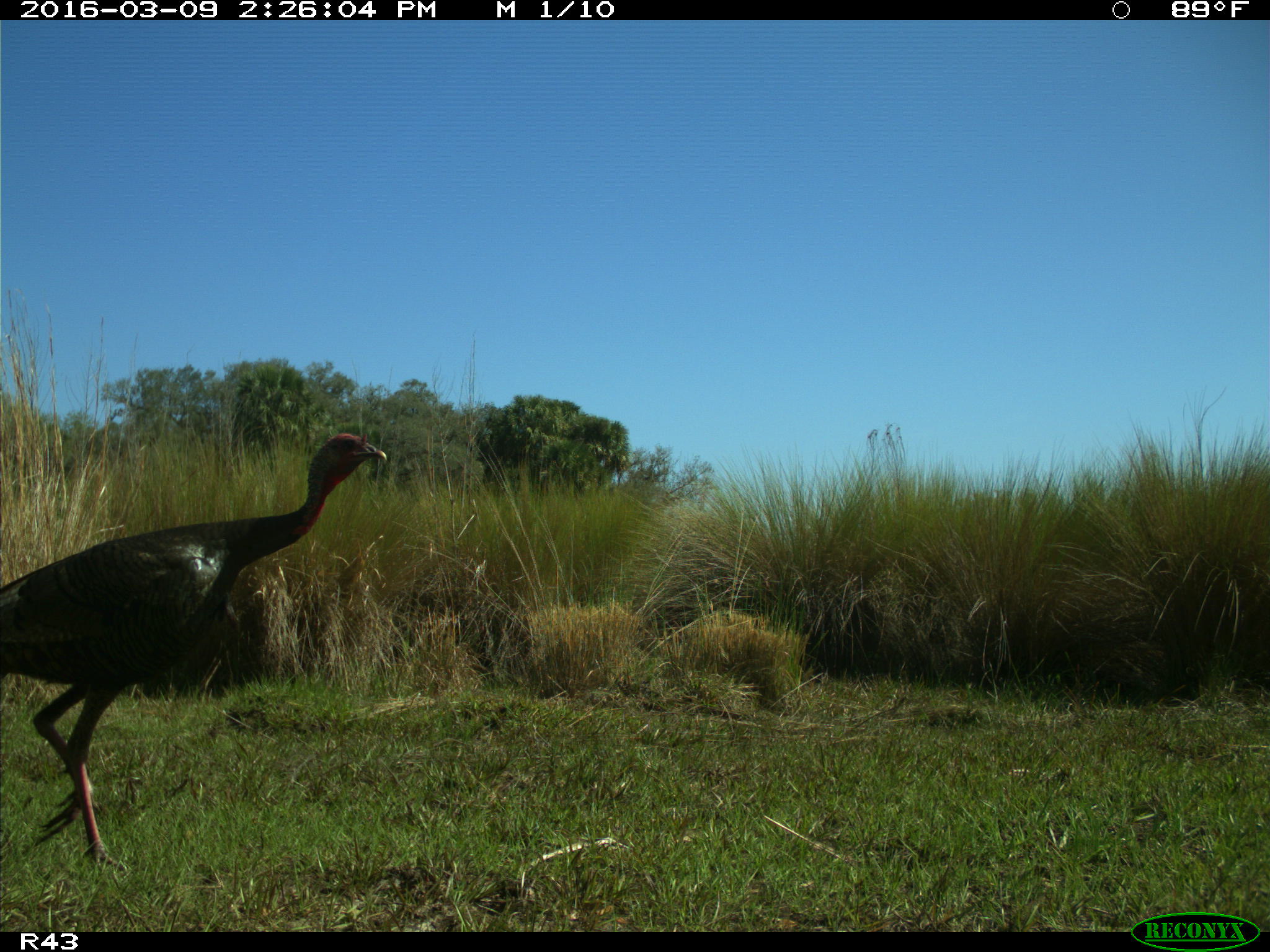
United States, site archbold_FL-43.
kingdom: Animalia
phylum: Chordata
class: Aves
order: Galliformes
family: Phasianidae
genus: Meleagris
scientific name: Meleagris gallopavo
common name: wild turkey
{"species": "Meleagris gallopavo (wild turkey)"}